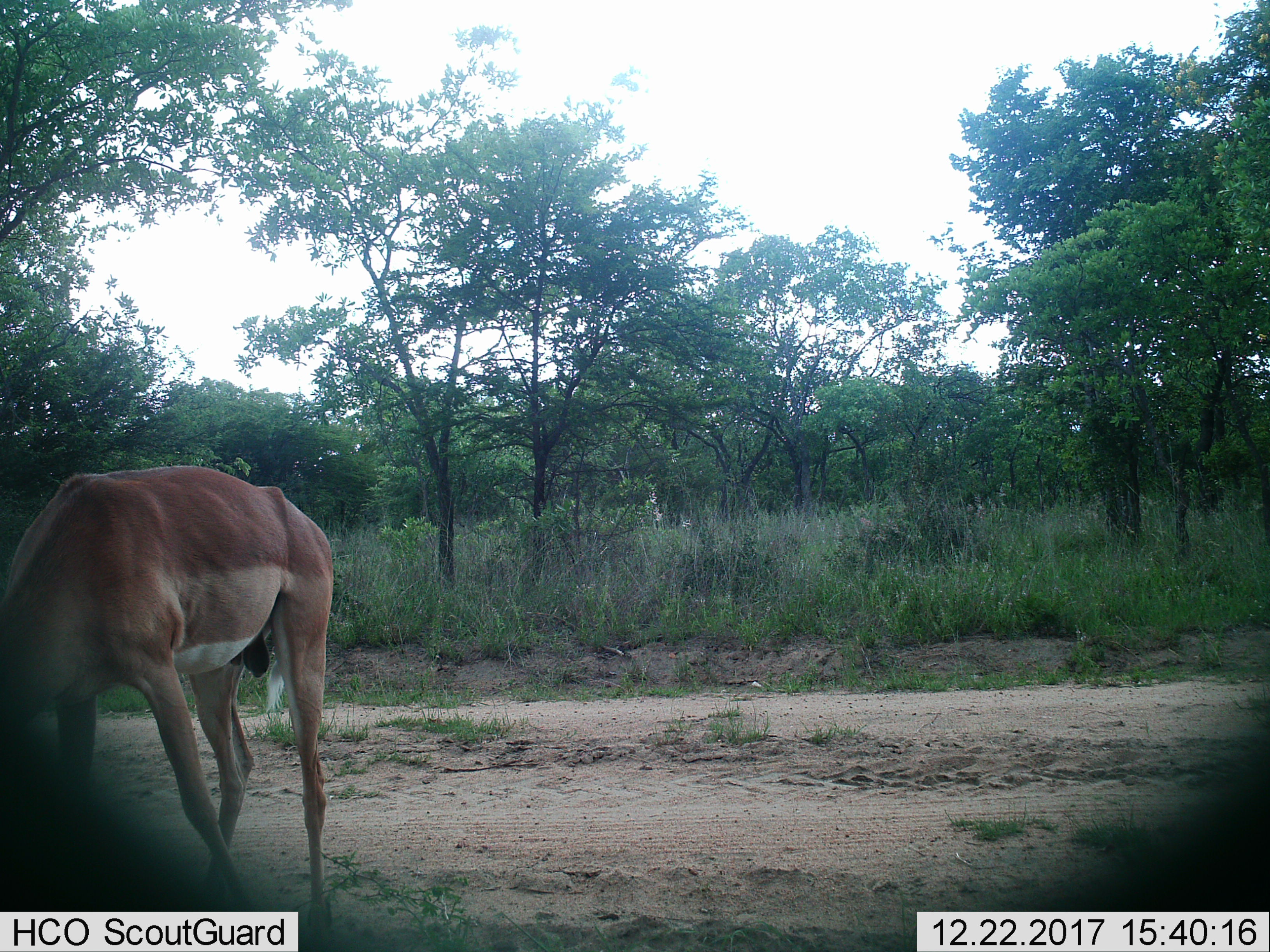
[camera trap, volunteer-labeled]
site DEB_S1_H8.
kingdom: Animalia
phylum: Chordata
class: Mammalia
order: Artiodactyla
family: Bovidae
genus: Aepyceros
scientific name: Aepyceros melampus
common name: impala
Impala (Aepyceros melampus), count 1. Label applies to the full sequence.